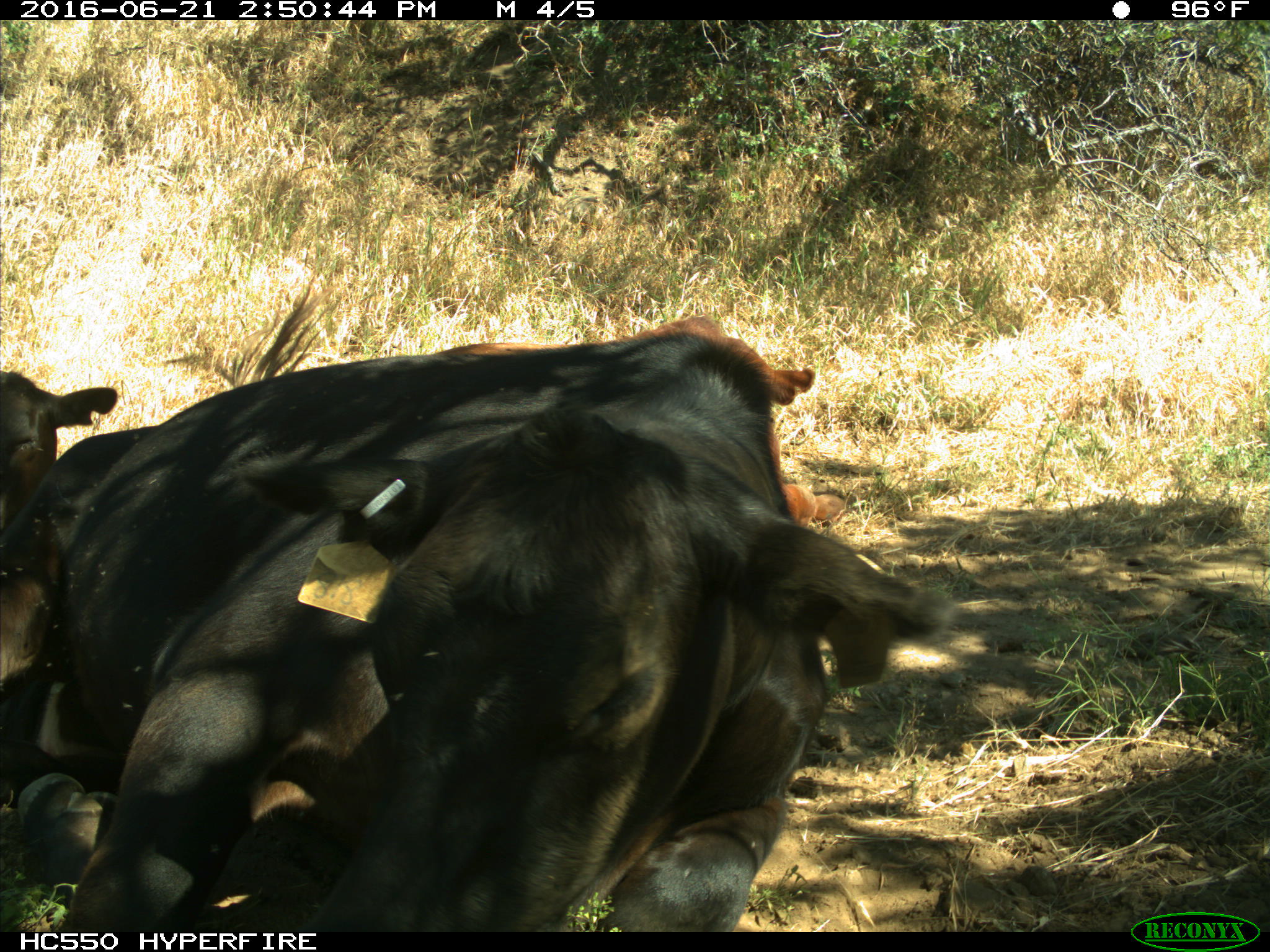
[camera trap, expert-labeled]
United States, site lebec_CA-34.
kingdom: Animalia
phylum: Chordata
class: Mammalia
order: Artiodactyla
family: Bovidae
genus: Bos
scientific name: Bos taurus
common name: domestic cow